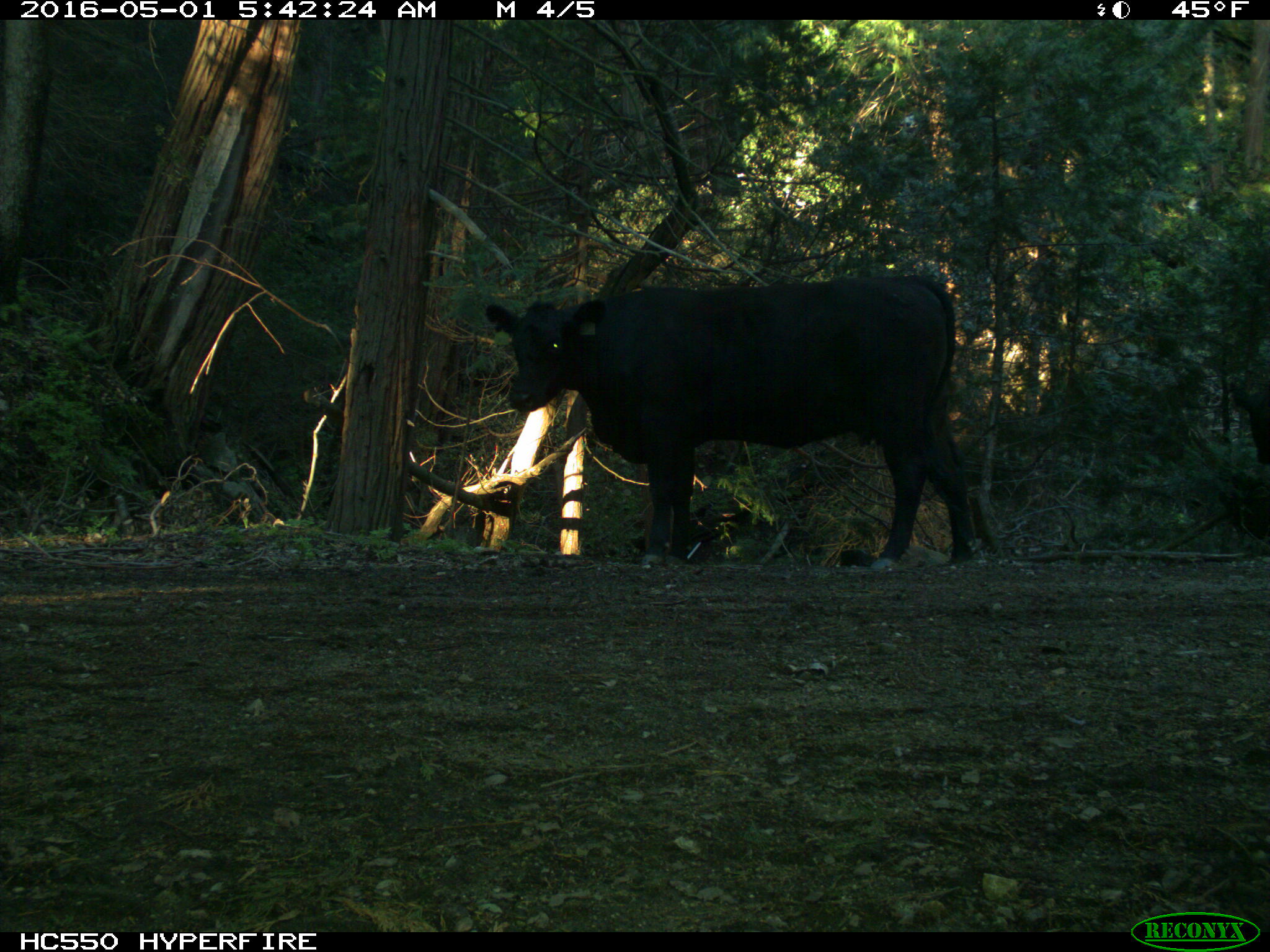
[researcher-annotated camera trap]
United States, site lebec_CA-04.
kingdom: Animalia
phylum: Chordata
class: Mammalia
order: Artiodactyla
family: Bovidae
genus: Bos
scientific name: Bos taurus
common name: domestic cow